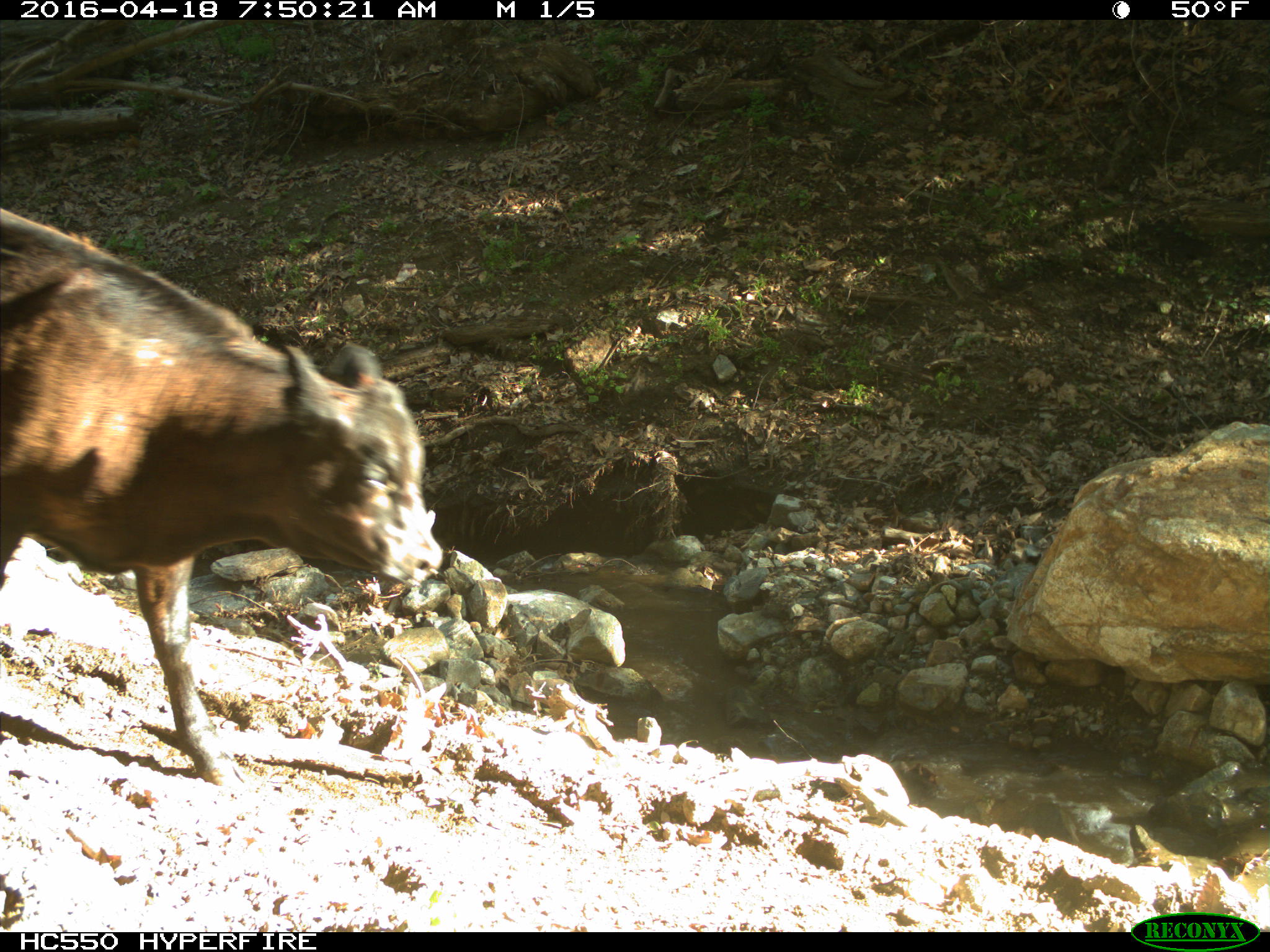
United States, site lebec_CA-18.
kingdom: Animalia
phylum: Chordata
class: Mammalia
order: Artiodactyla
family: Bovidae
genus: Bos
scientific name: Bos taurus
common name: domestic cow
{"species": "Bos taurus (domestic cow)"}